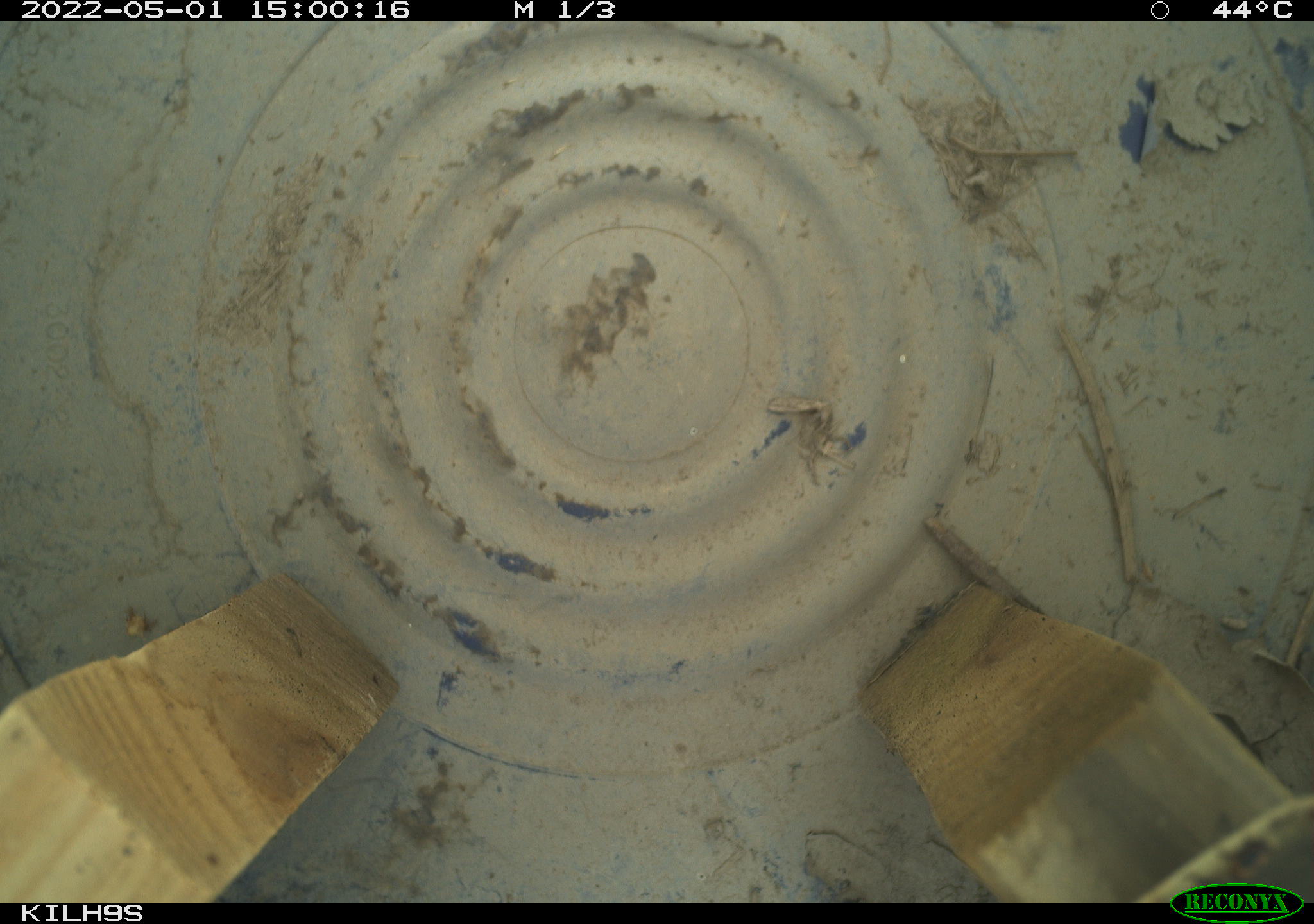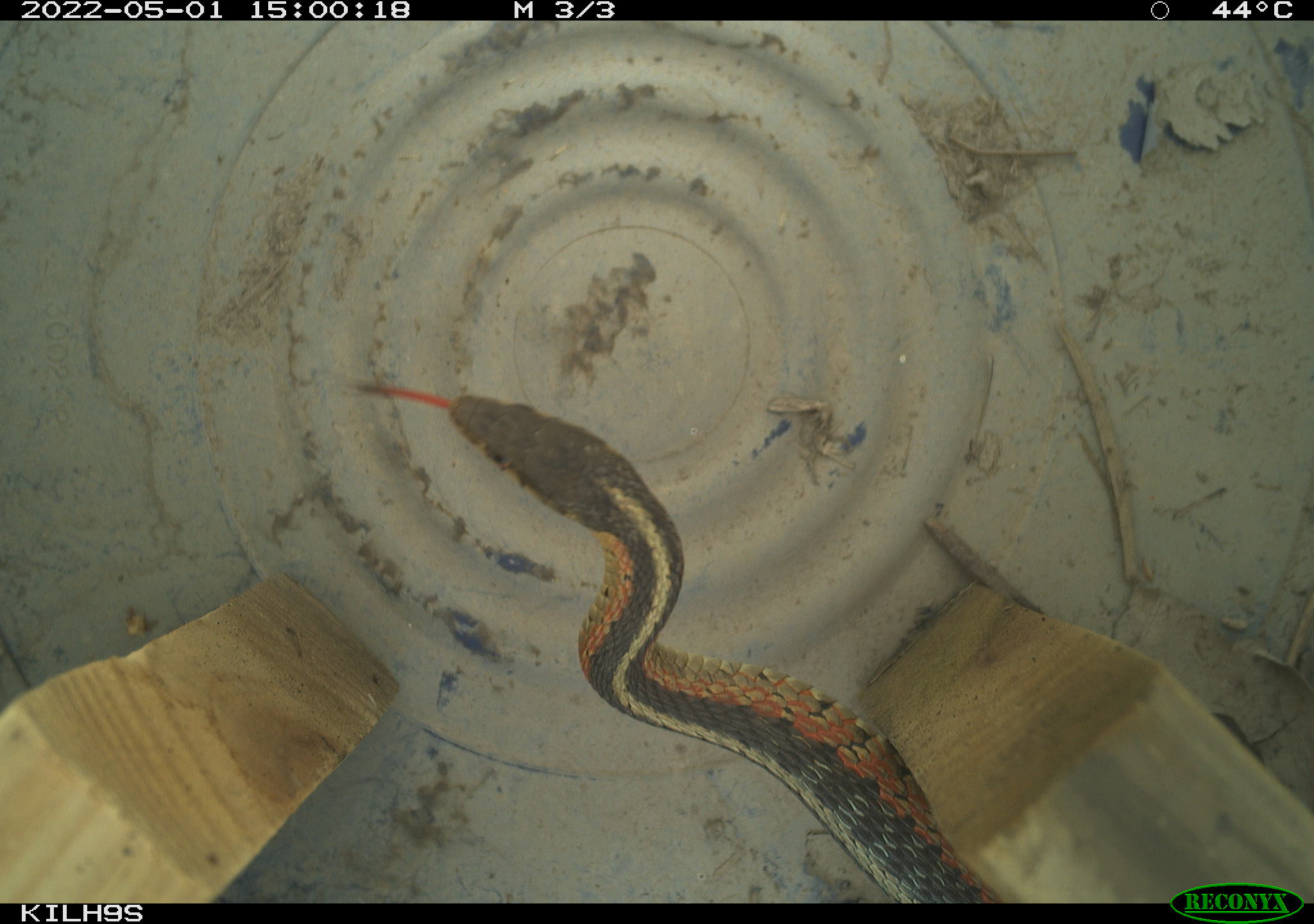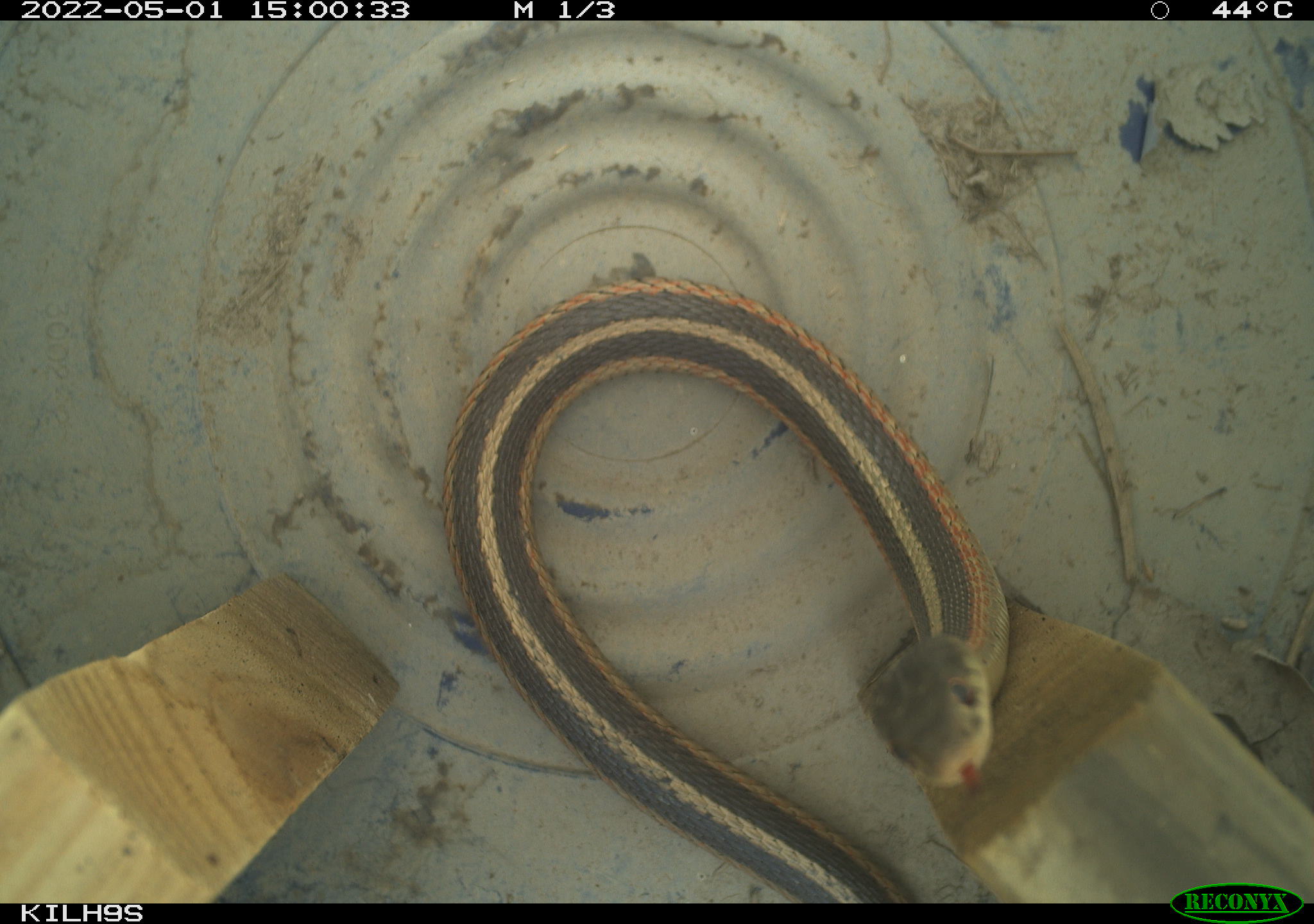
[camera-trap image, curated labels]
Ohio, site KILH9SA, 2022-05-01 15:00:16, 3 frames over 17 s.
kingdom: Animalia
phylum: Chordata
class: Reptilia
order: Squamata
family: Colubridae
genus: Thamnophis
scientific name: Thamnophis sirtalis sirtalis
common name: eastern gartersnake